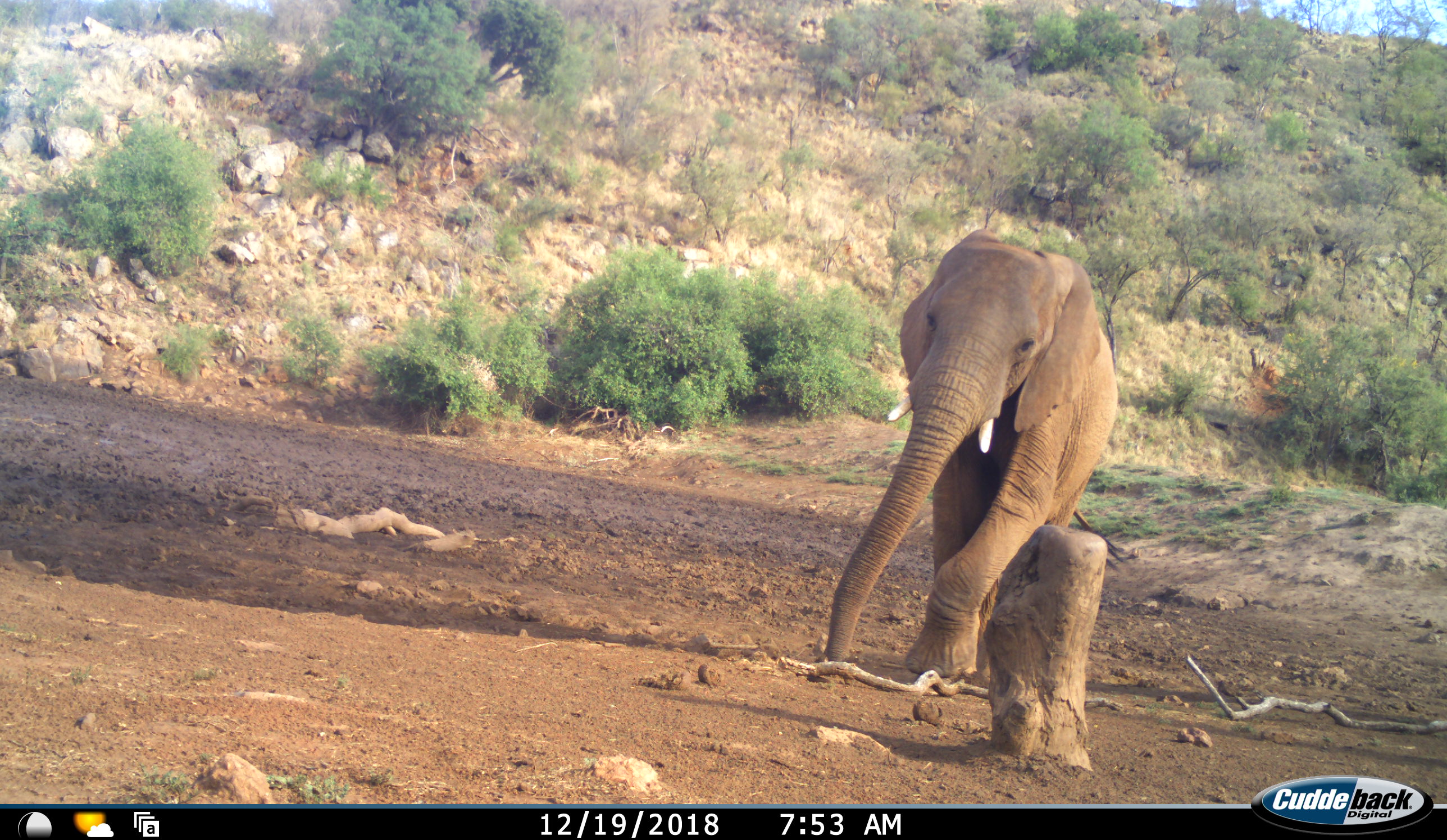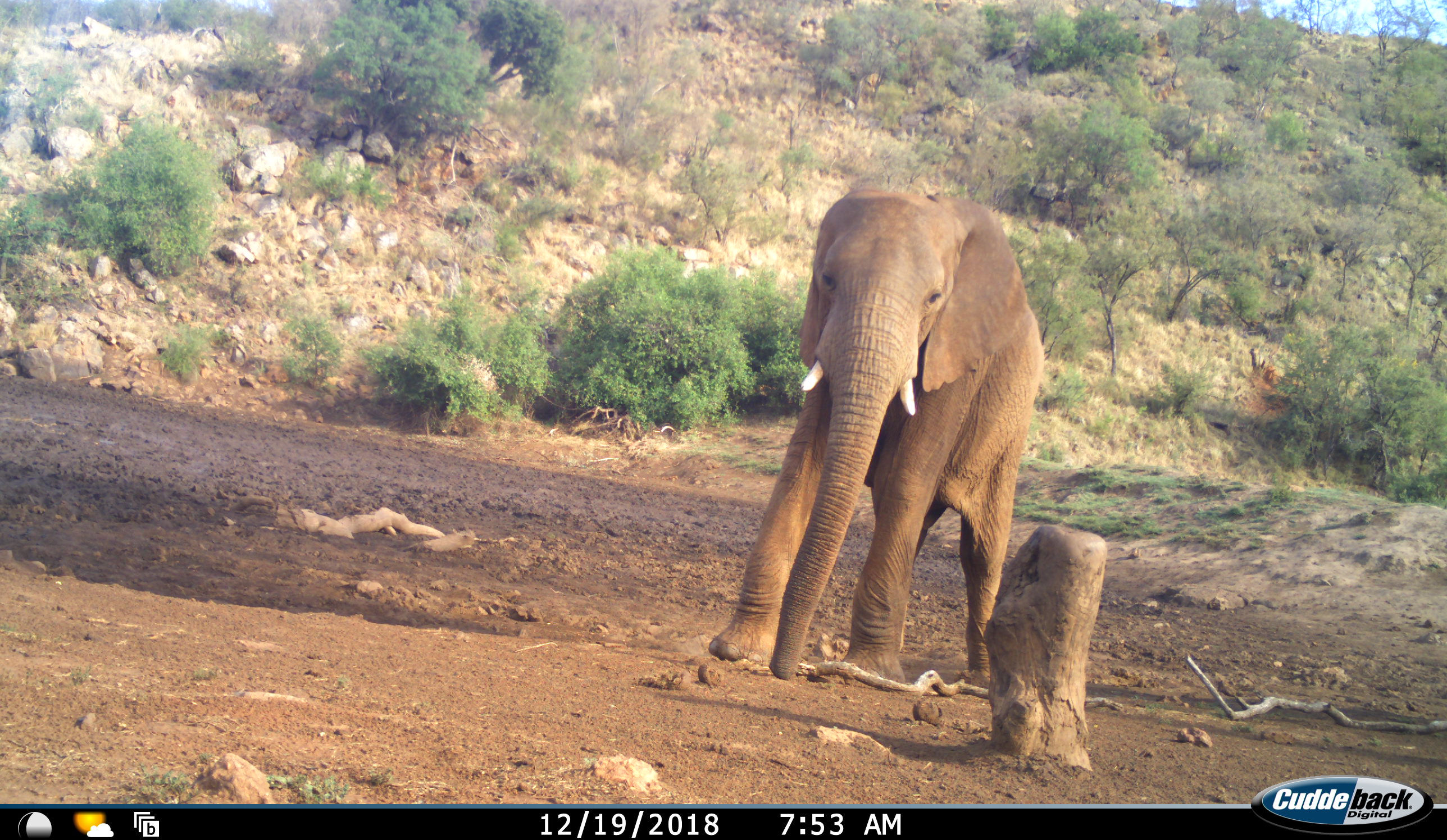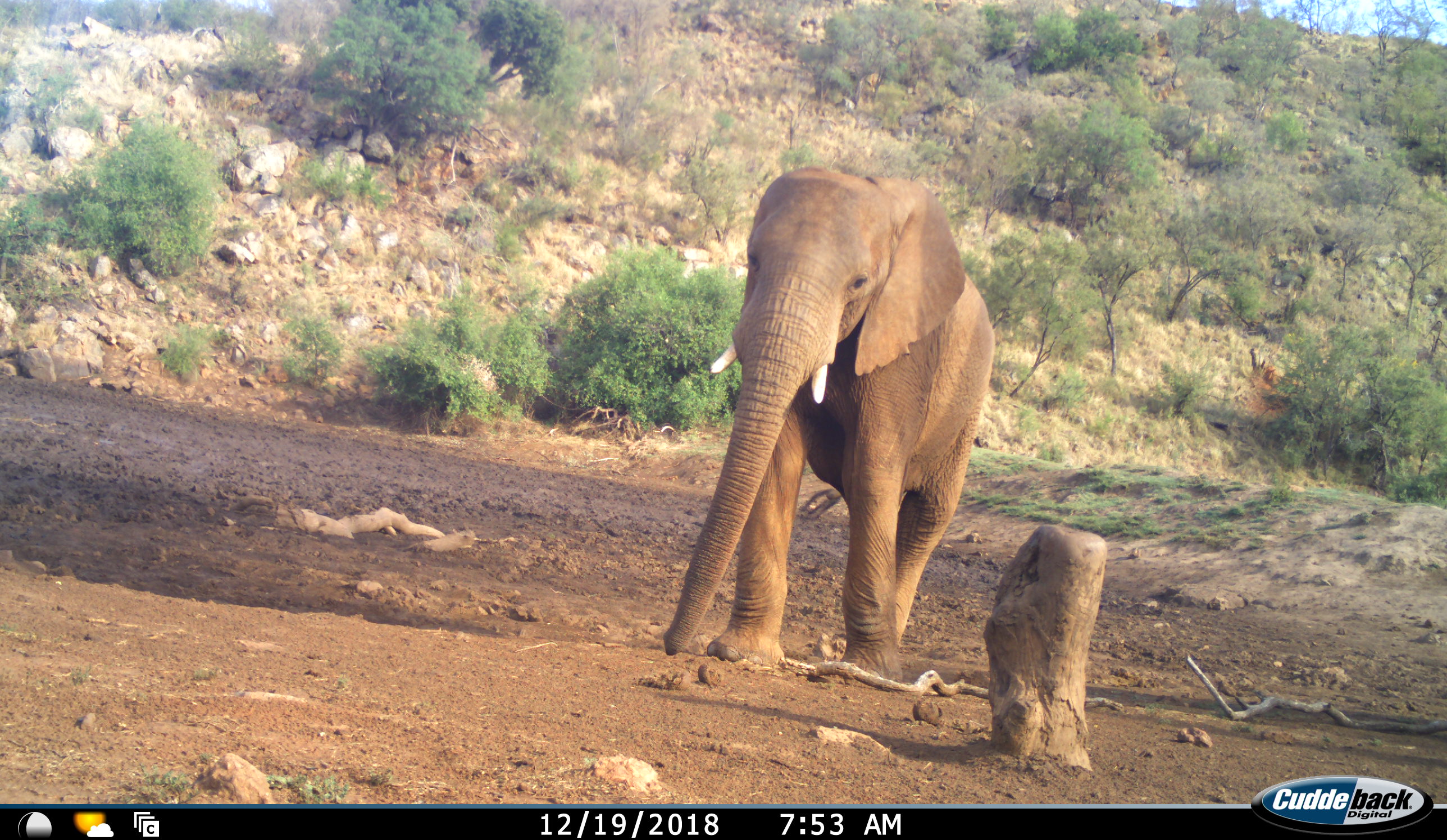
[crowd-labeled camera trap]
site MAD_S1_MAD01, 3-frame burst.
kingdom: Animalia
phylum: Chordata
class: Mammalia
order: Proboscidea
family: Elephantidae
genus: Loxodonta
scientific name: Loxodonta africana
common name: african bush elephant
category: elephant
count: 1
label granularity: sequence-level